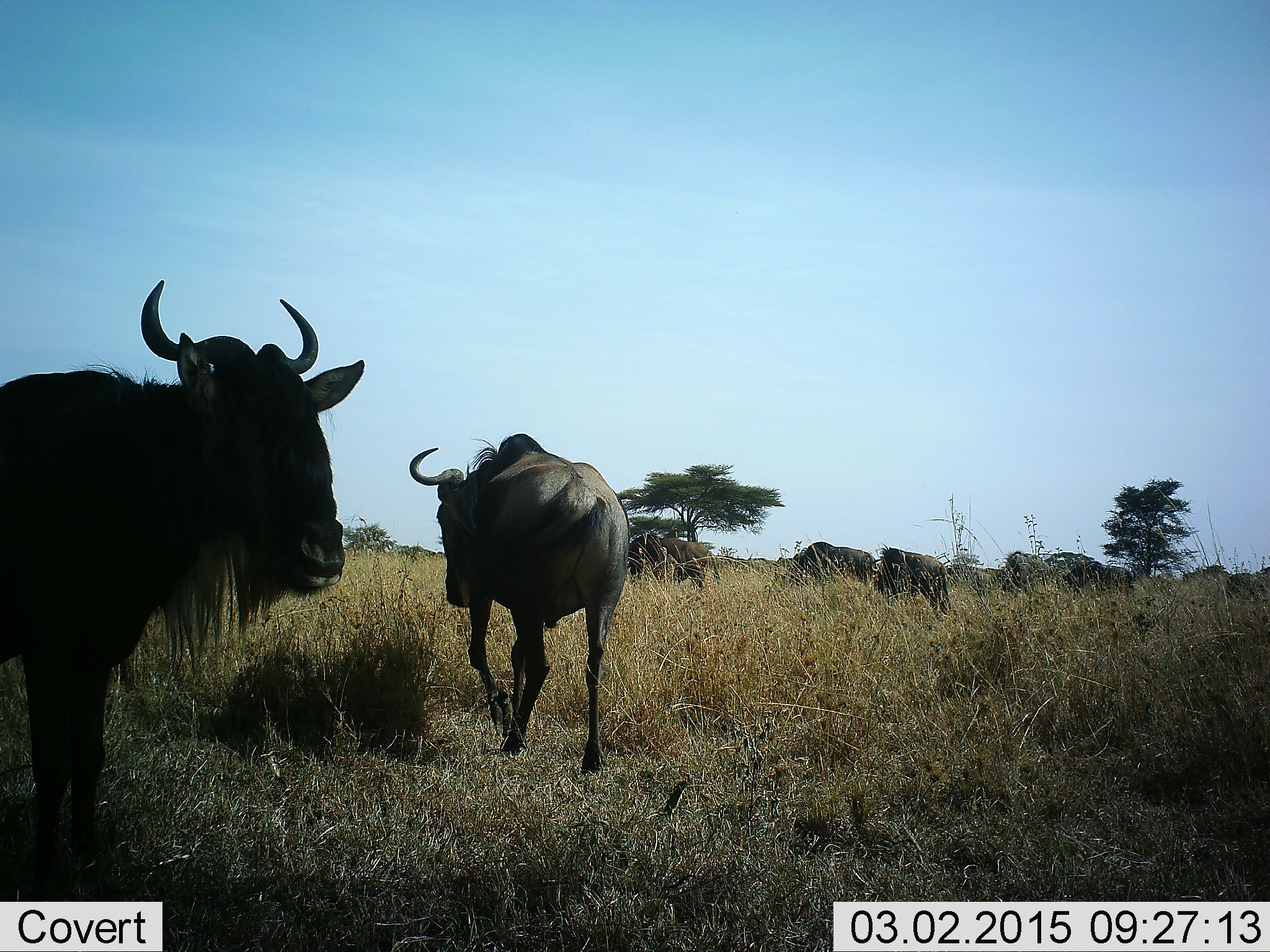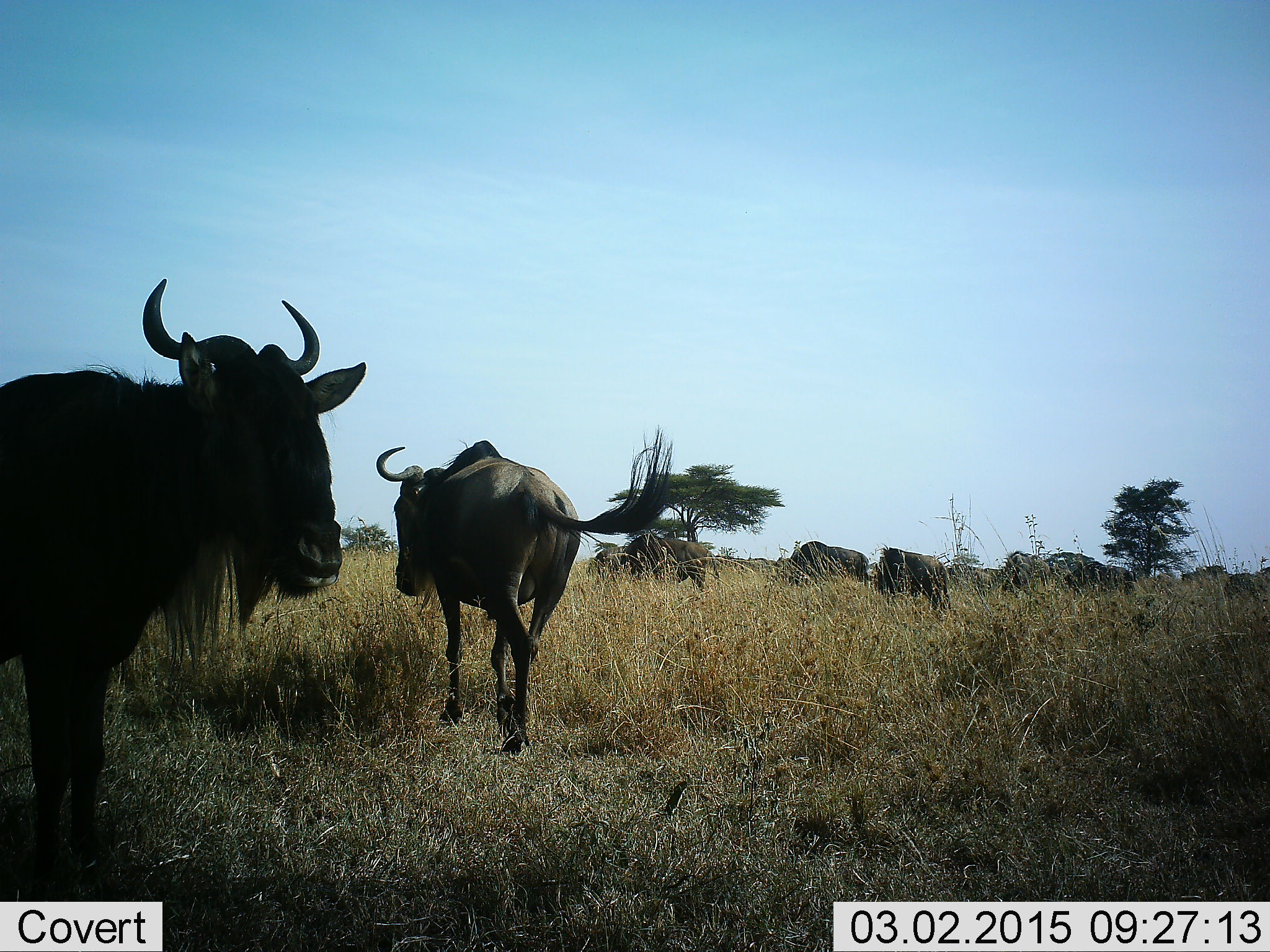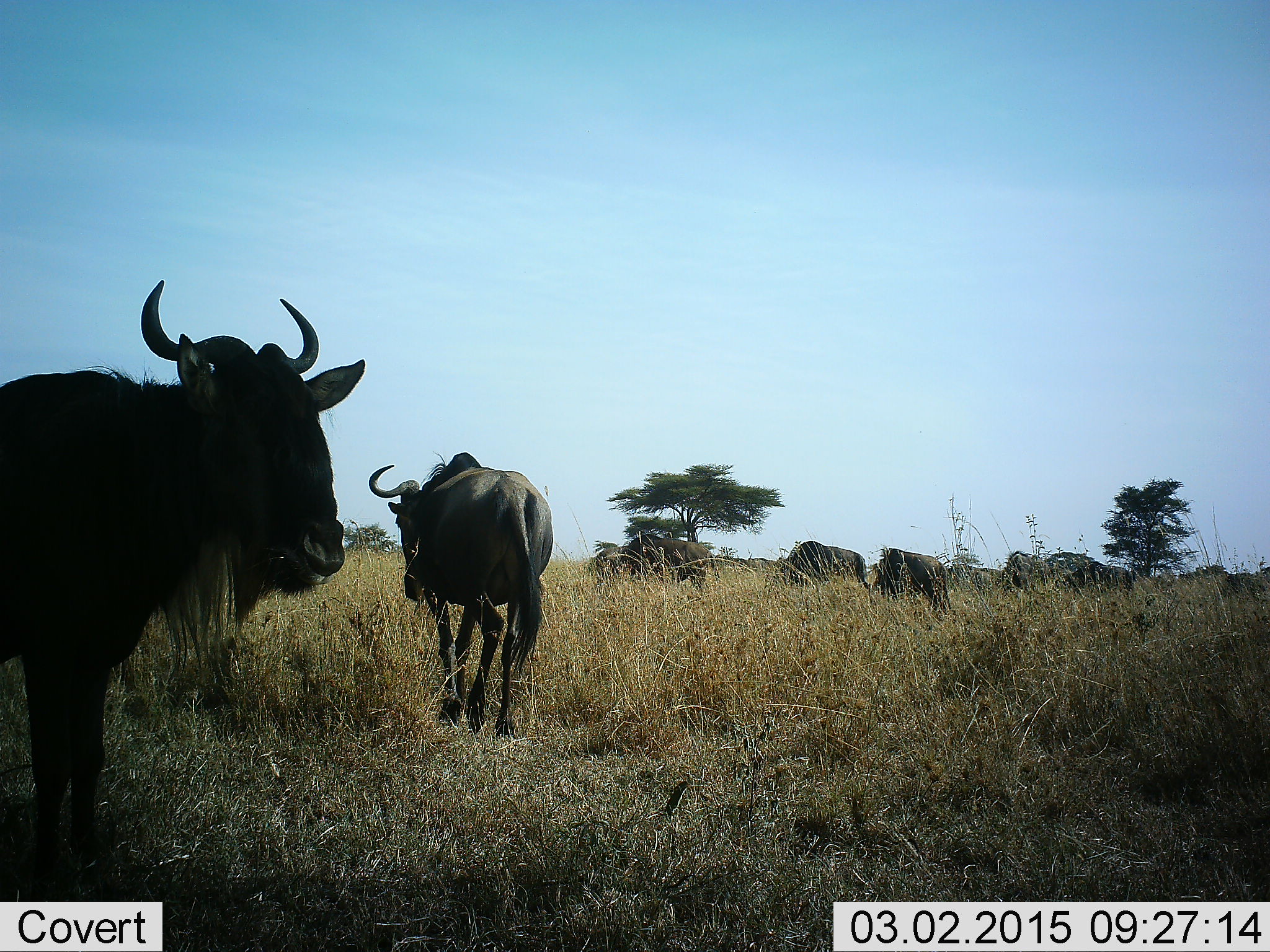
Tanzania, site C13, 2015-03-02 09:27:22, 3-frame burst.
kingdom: Animalia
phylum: Chordata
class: Mammalia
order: Artiodactyla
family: Bovidae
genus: Connochaetes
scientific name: Connochaetes taurinus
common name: blue wildebeest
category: wildebeest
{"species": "wildebeest (blue wildebeest) (Connochaetes taurinus)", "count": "9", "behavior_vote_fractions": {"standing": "70%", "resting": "10%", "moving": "70%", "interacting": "0%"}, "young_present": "0%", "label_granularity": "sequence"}